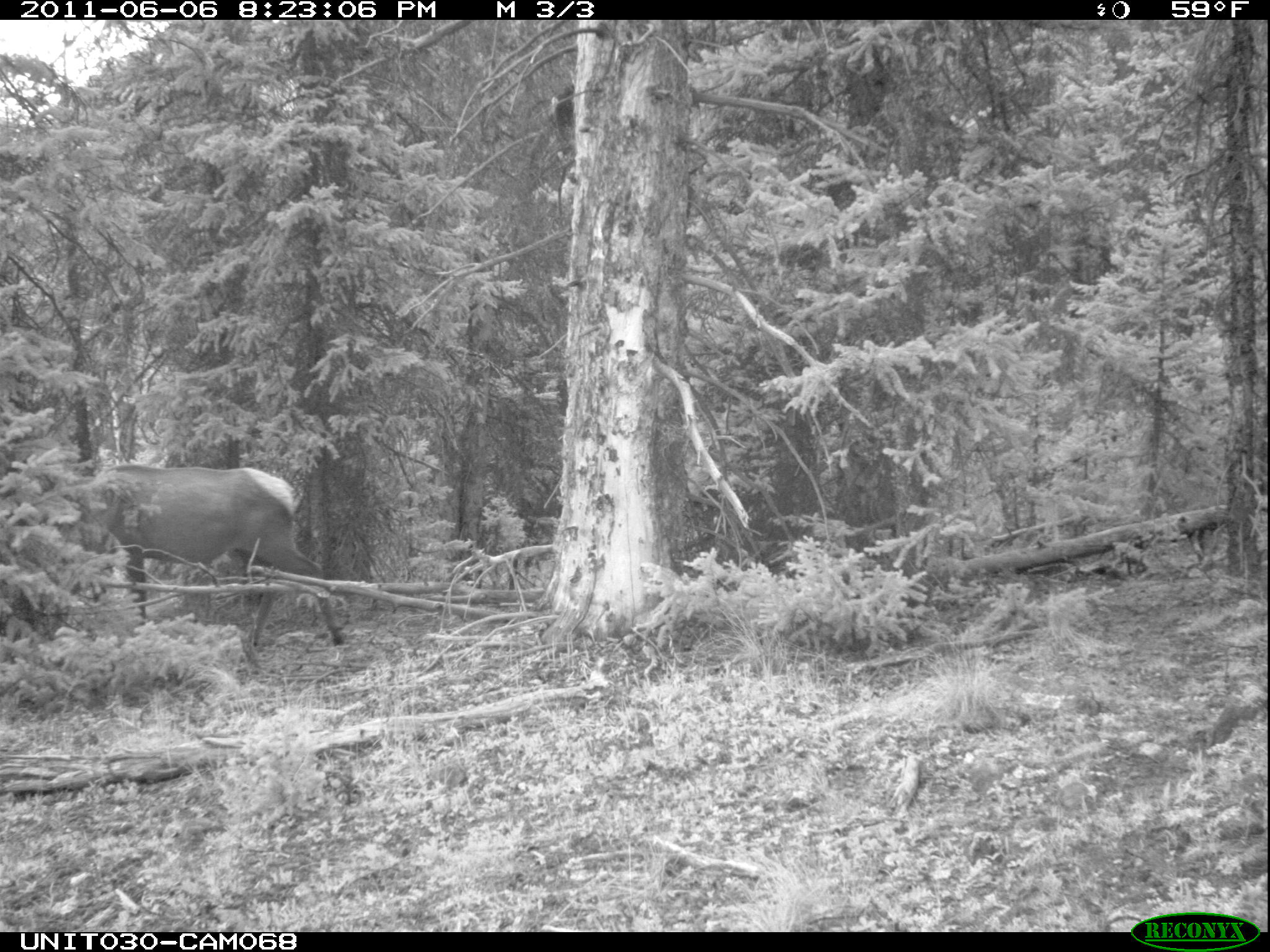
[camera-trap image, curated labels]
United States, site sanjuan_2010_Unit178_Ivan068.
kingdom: Animalia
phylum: Chordata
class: Mammalia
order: Artiodactyla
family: Cervidae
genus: Cervus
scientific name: Cervus elaphus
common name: red deer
Cervus elaphus (red deer).